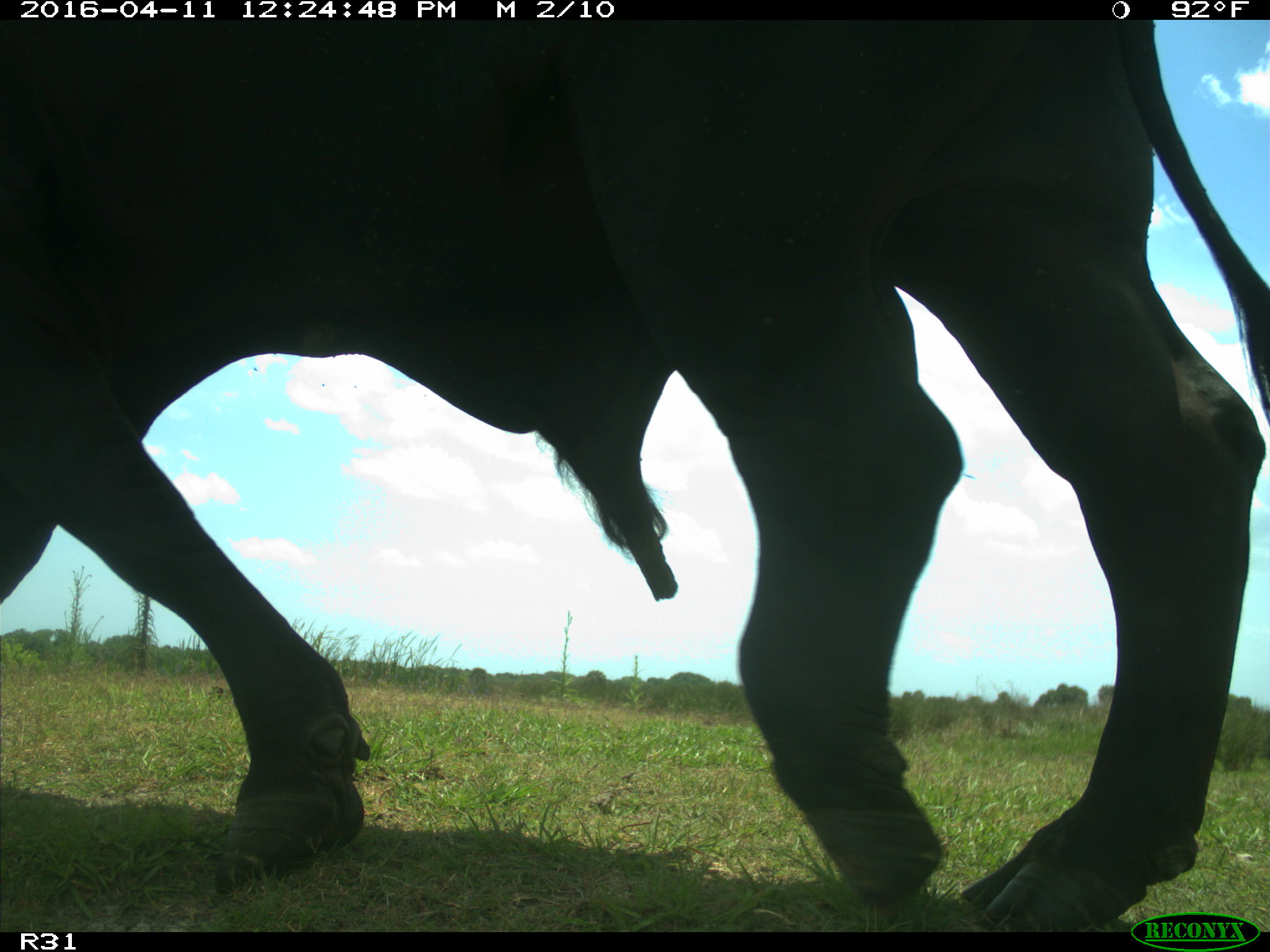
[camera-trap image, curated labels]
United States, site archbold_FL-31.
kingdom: Animalia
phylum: Chordata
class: Mammalia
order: Artiodactyla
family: Bovidae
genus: Bos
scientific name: Bos taurus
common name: domestic cow